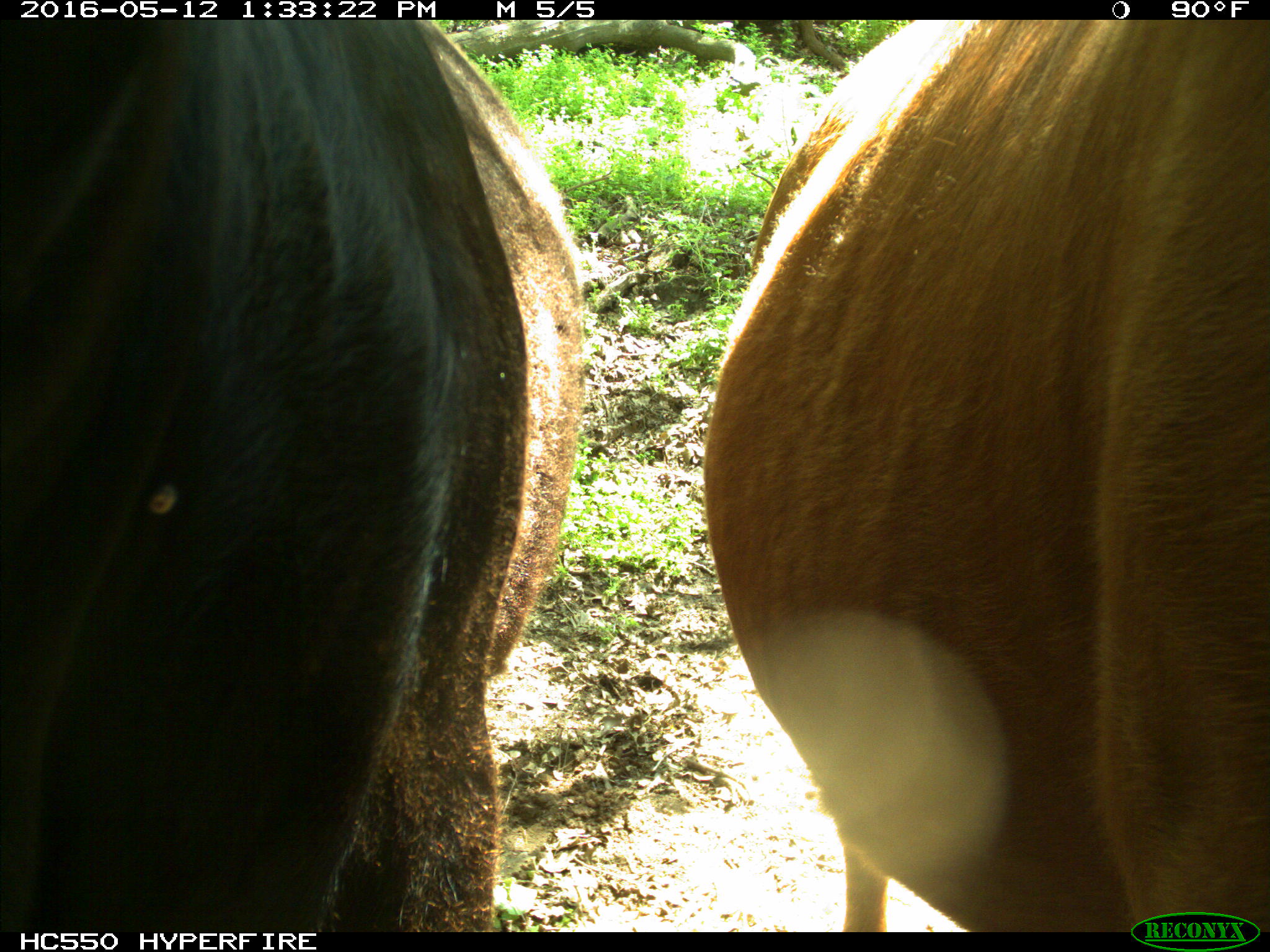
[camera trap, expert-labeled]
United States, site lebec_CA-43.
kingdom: Animalia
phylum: Chordata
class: Mammalia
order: Artiodactyla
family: Bovidae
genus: Bos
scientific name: Bos taurus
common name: domestic cow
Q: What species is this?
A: Bos taurus (domestic cow).